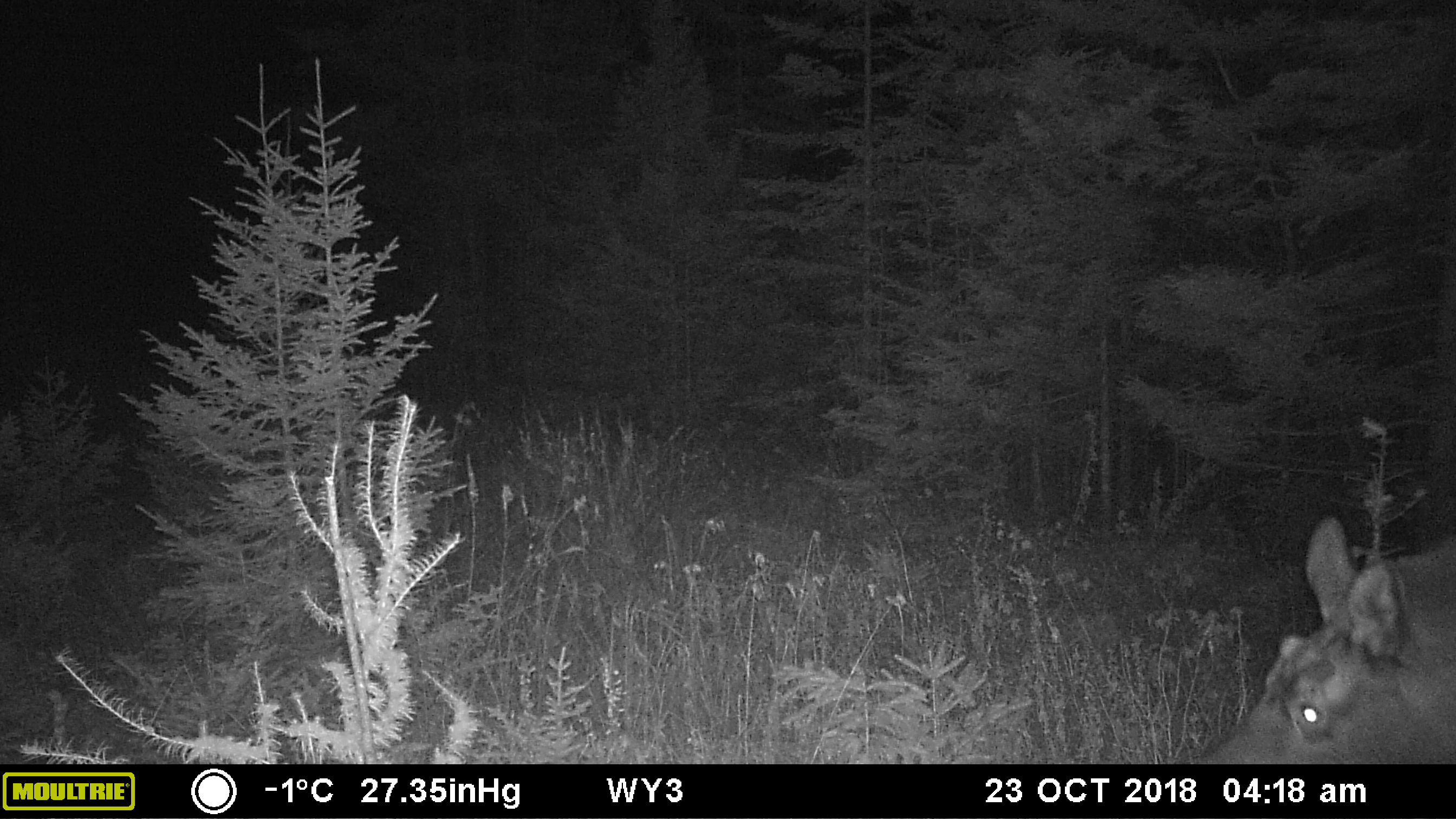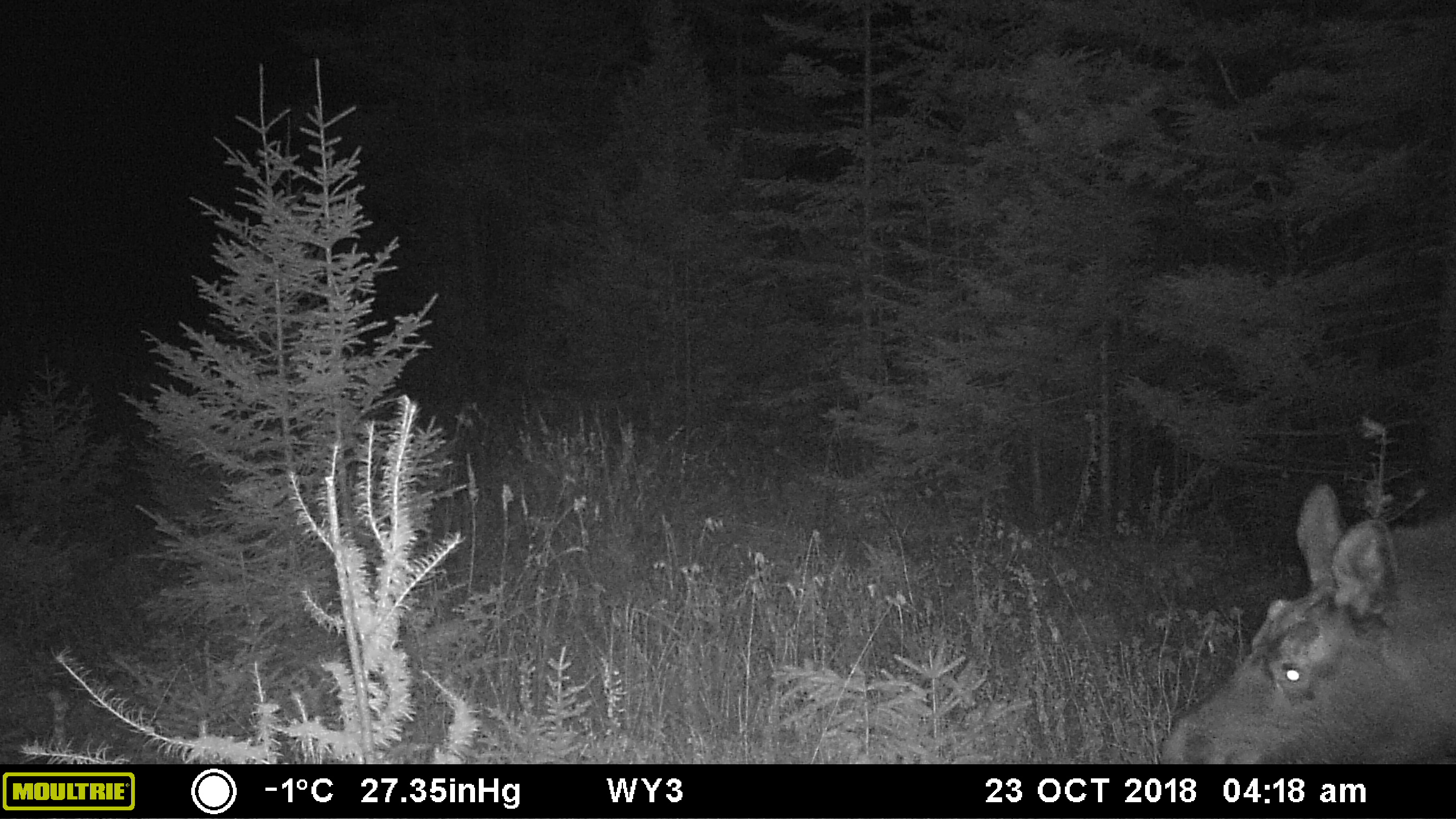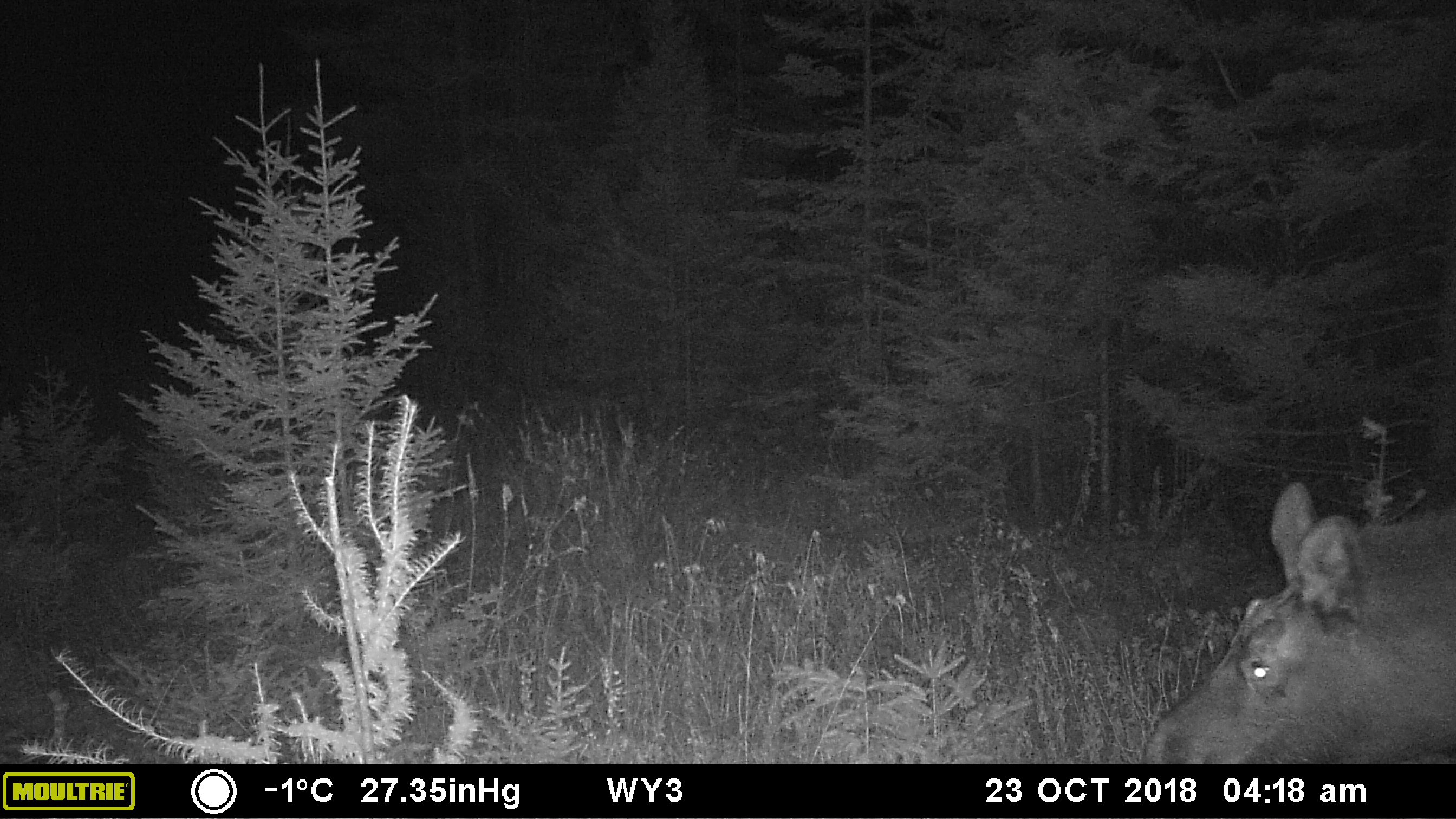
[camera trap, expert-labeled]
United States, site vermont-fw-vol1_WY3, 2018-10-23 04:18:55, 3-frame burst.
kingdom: Animalia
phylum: Chordata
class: Mammalia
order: Artiodactyla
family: Cervidae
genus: Alces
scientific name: Alces alces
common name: moose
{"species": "moose (Alces alces)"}